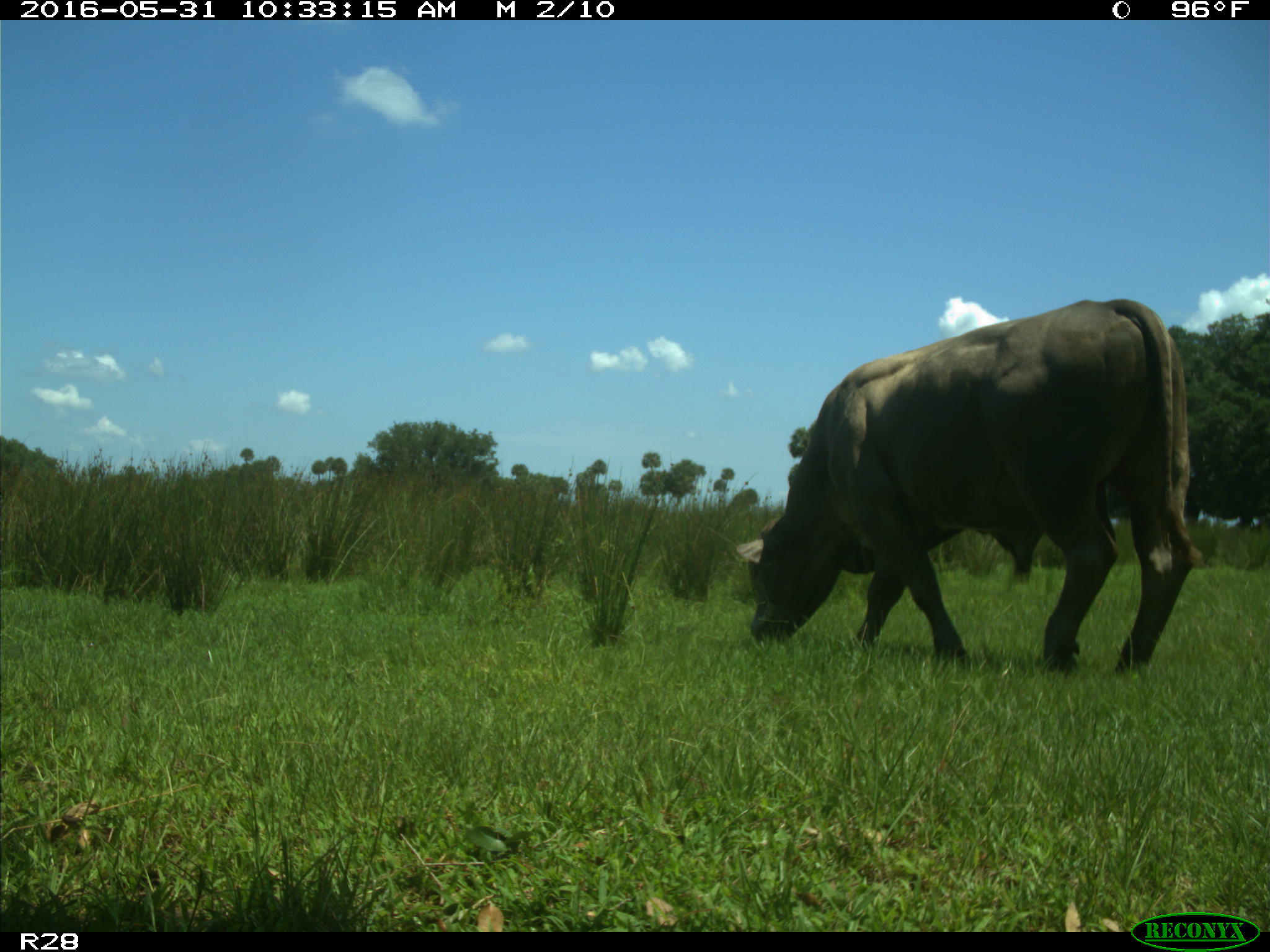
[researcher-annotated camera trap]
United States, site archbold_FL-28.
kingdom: Animalia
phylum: Chordata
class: Mammalia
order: Artiodactyla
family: Bovidae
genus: Bos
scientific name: Bos taurus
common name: domestic cow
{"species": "Bos taurus (domestic cow)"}